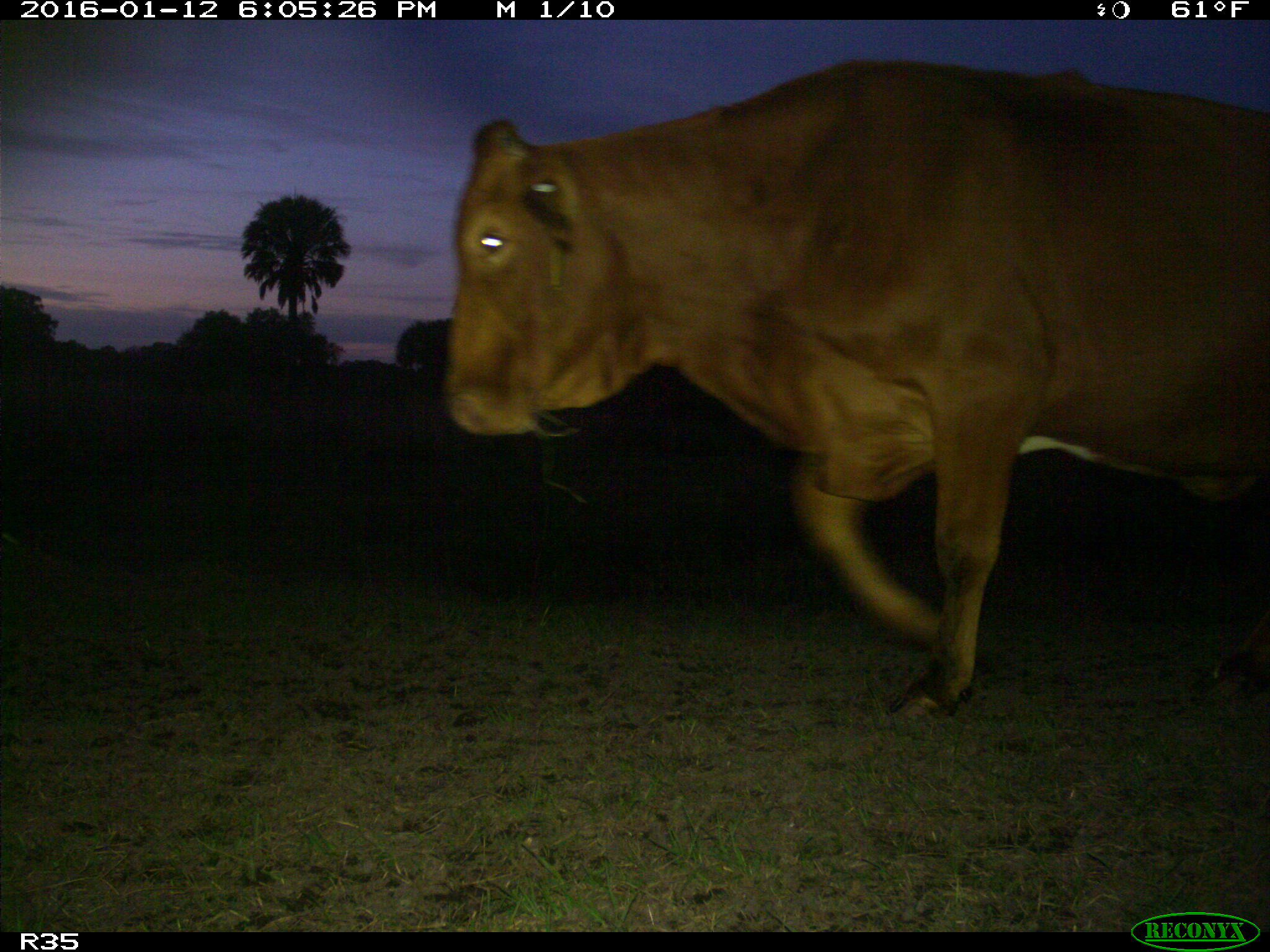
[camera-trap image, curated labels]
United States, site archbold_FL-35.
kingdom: Animalia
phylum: Chordata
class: Mammalia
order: Artiodactyla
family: Bovidae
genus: Bos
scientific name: Bos taurus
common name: domestic cow